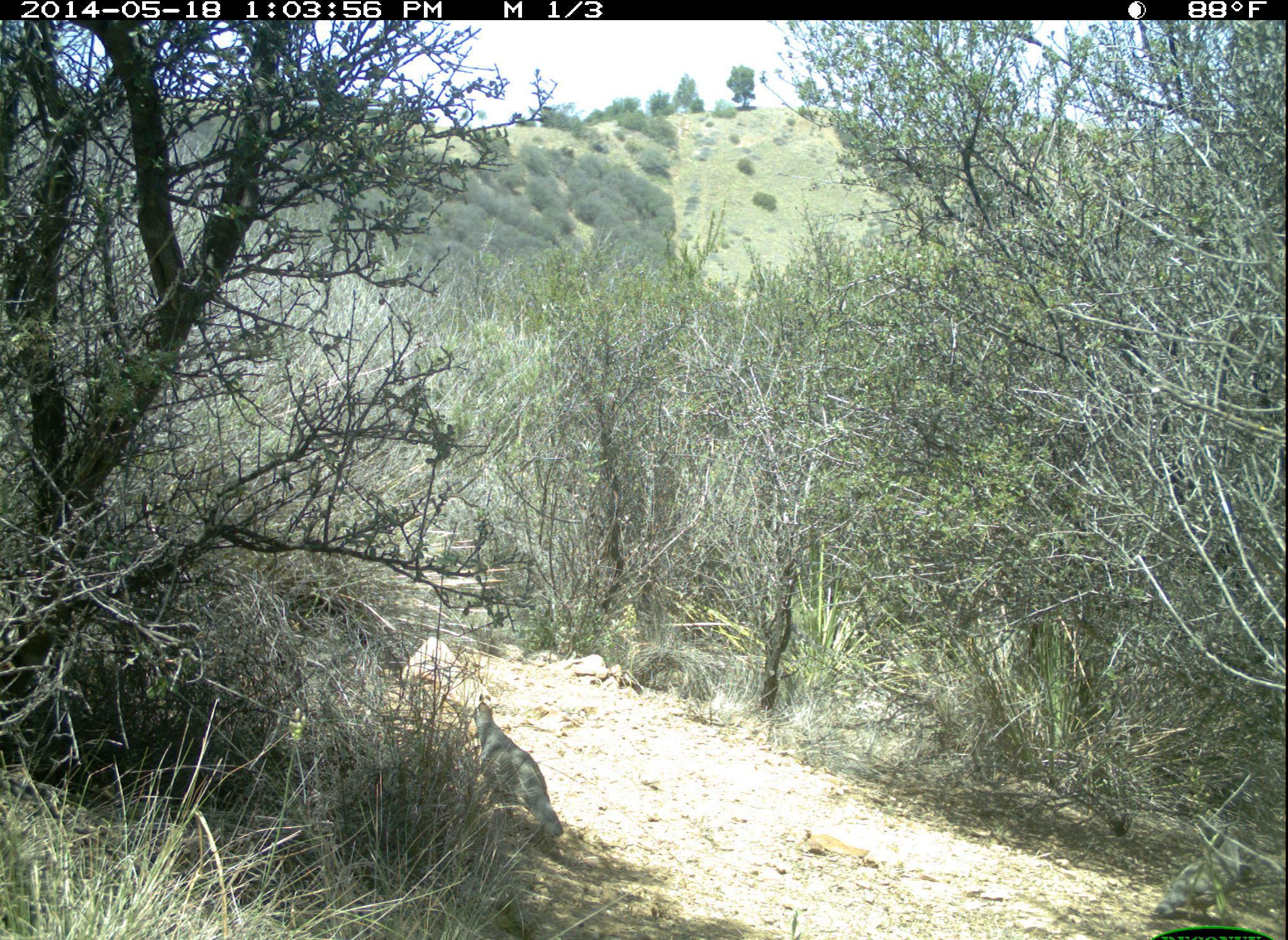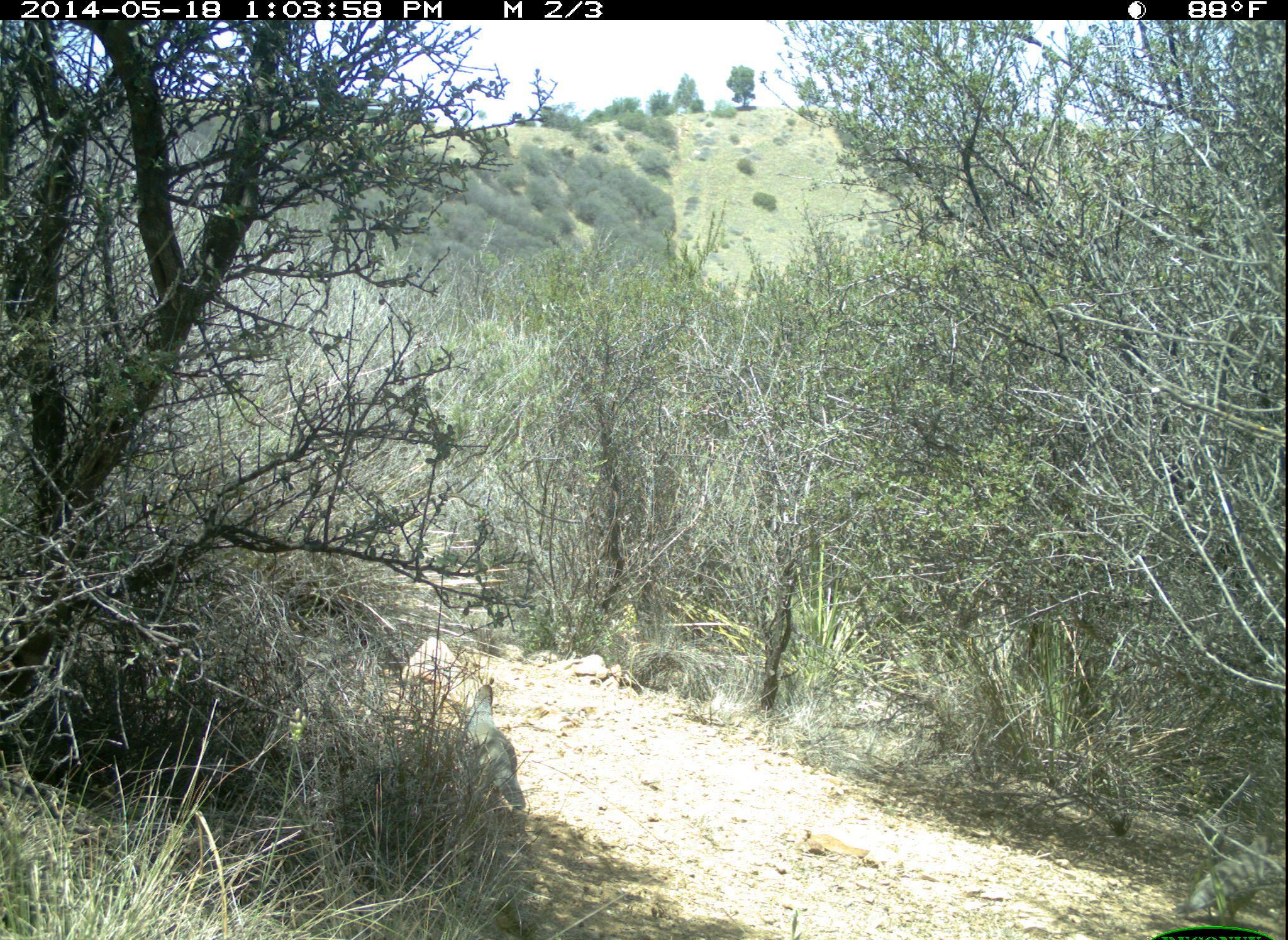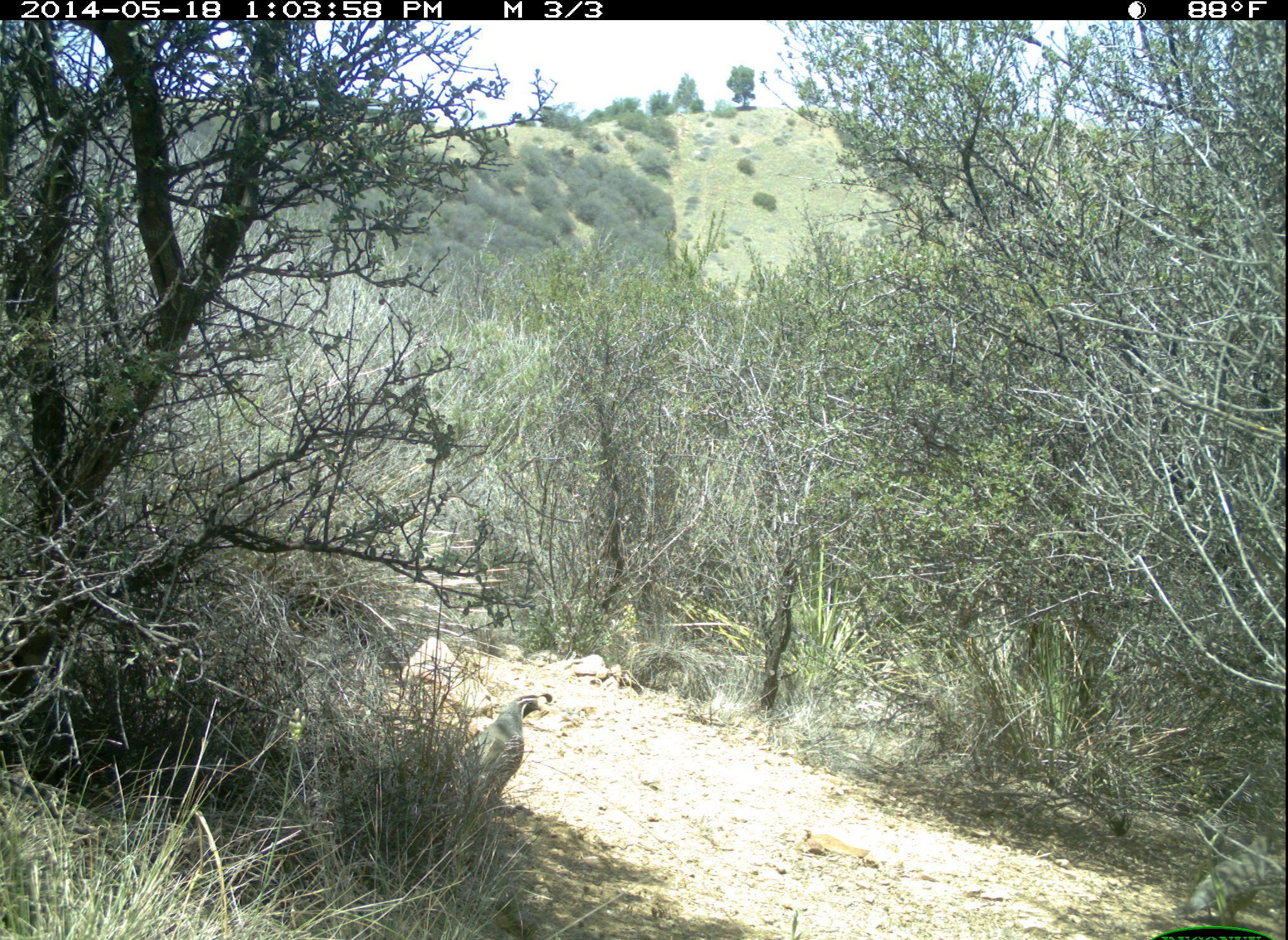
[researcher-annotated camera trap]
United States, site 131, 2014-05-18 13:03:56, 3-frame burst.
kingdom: Animalia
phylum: Chordata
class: Aves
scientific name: Aves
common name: bird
Bird (Aves).